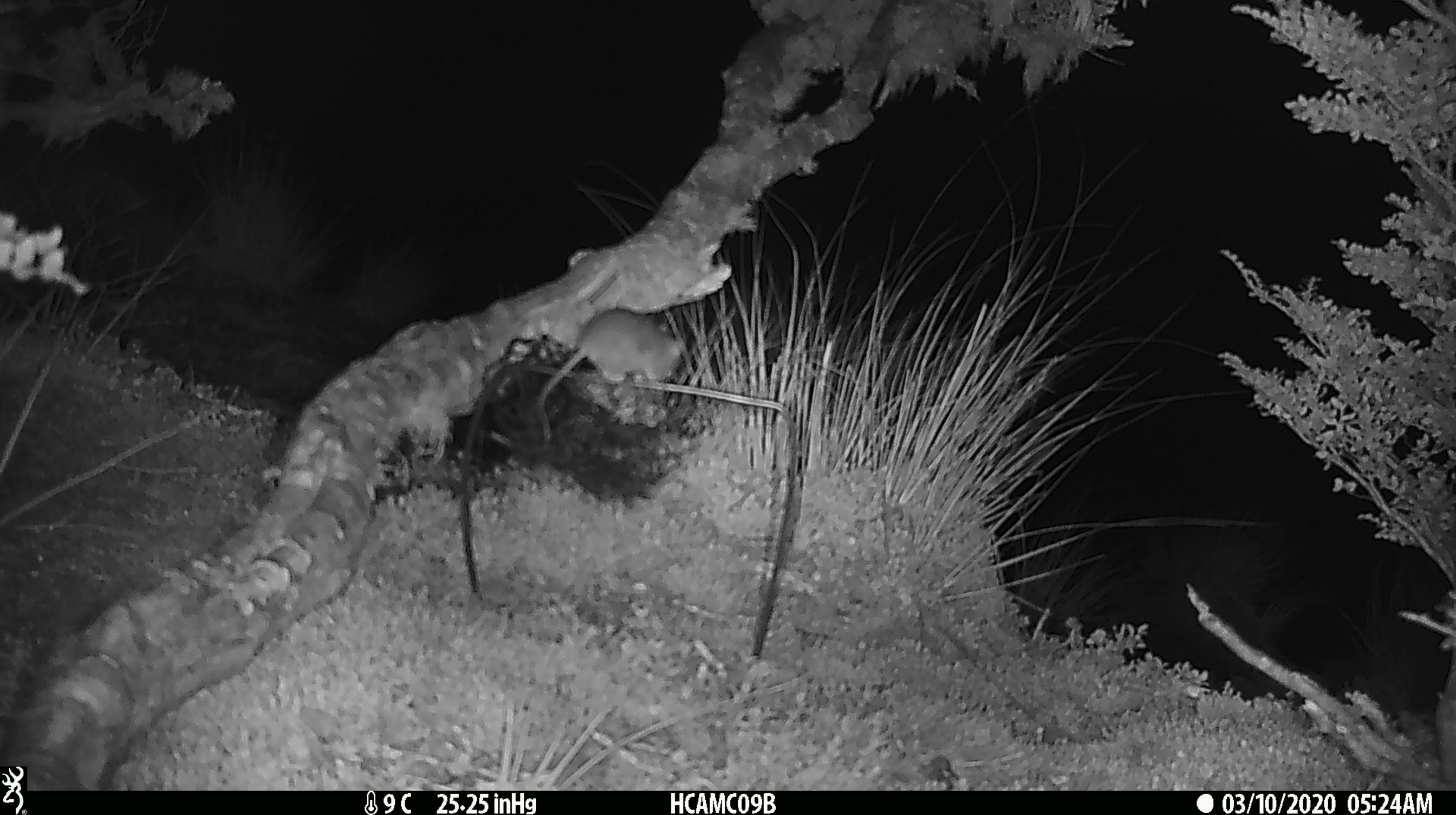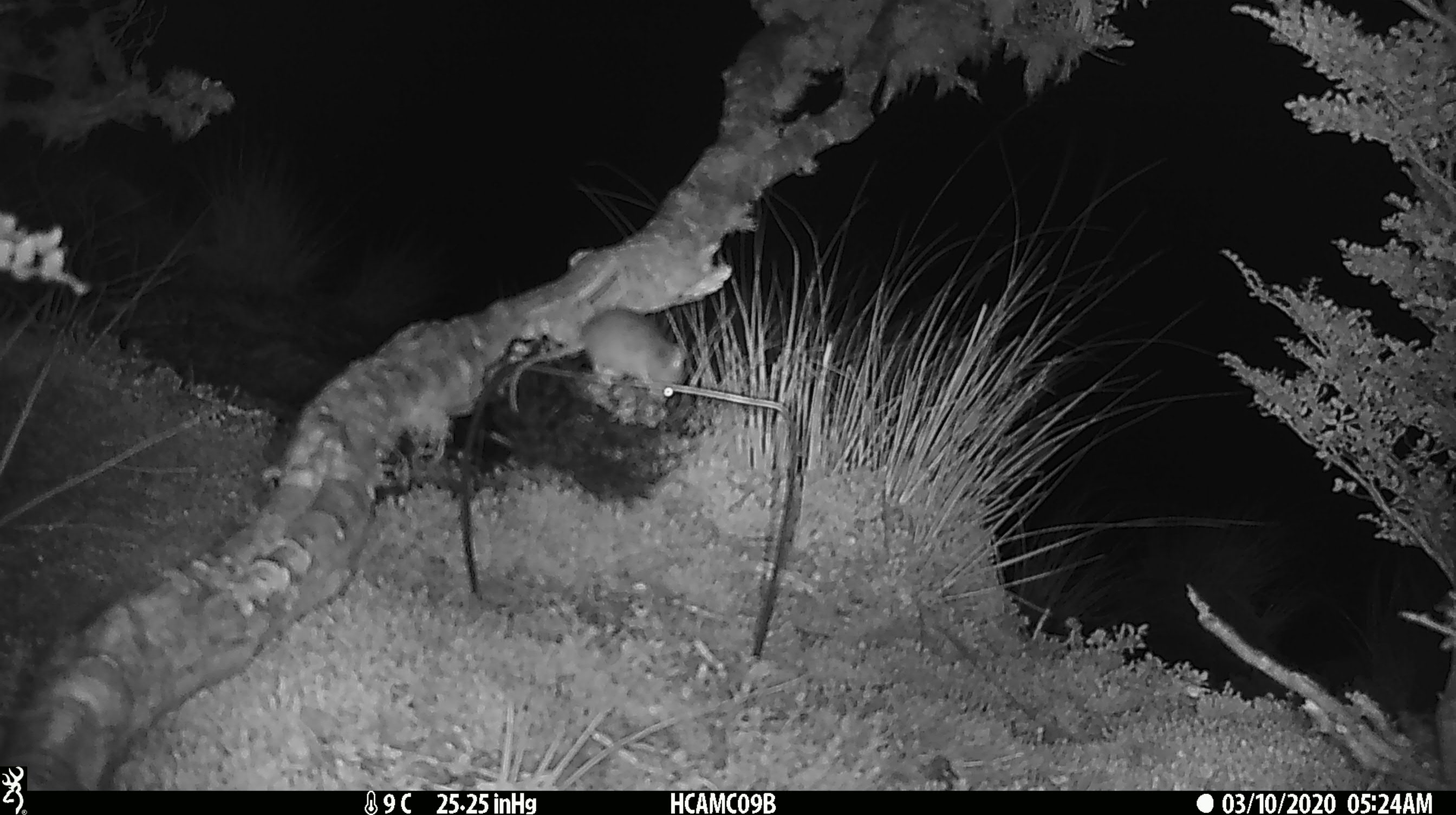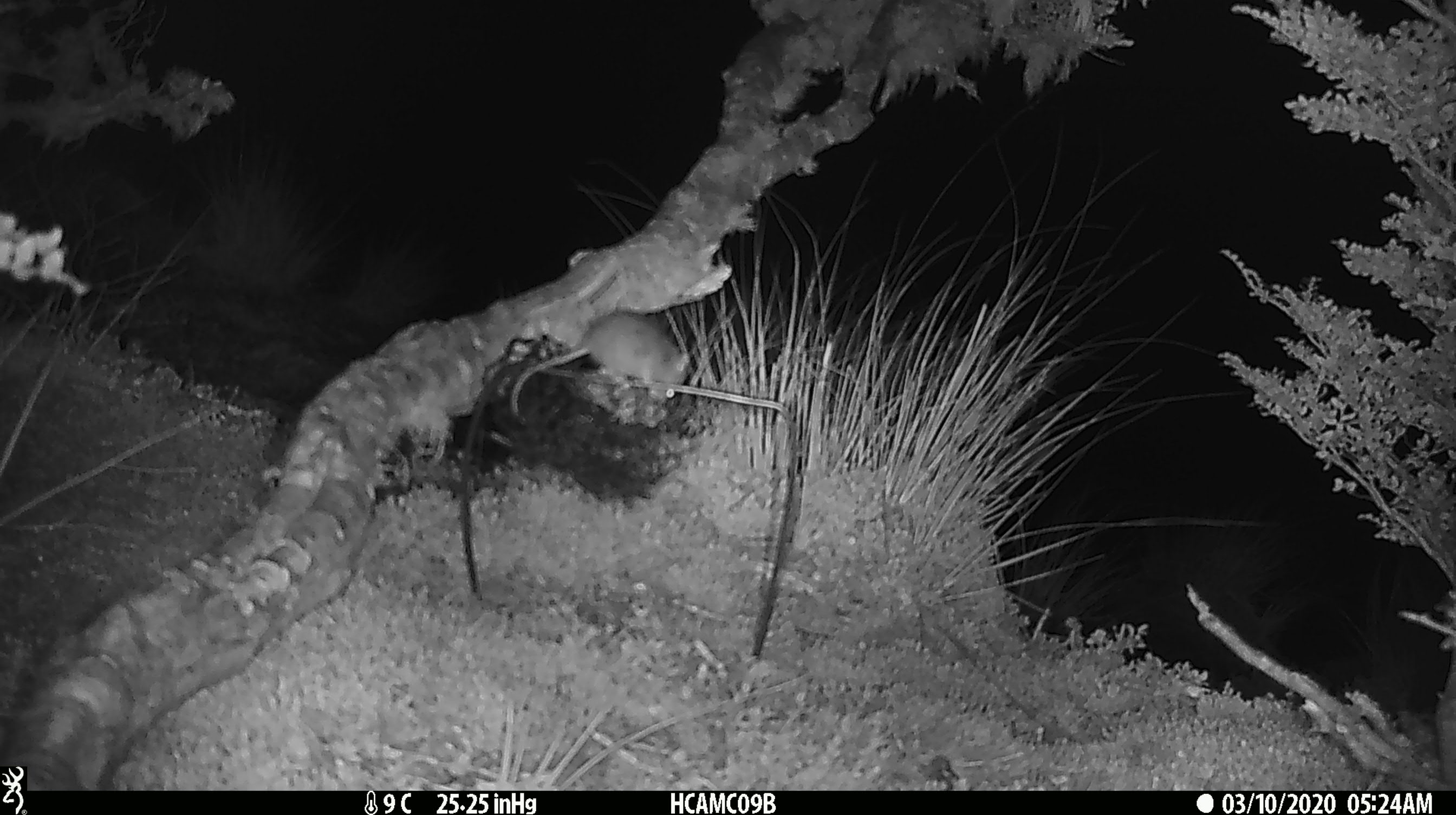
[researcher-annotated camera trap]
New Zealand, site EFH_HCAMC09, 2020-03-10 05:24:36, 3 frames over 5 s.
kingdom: Animalia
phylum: Chordata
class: Mammalia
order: Rodentia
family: Muridae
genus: Mus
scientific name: Mus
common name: mouse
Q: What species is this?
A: Mouse (Mus).